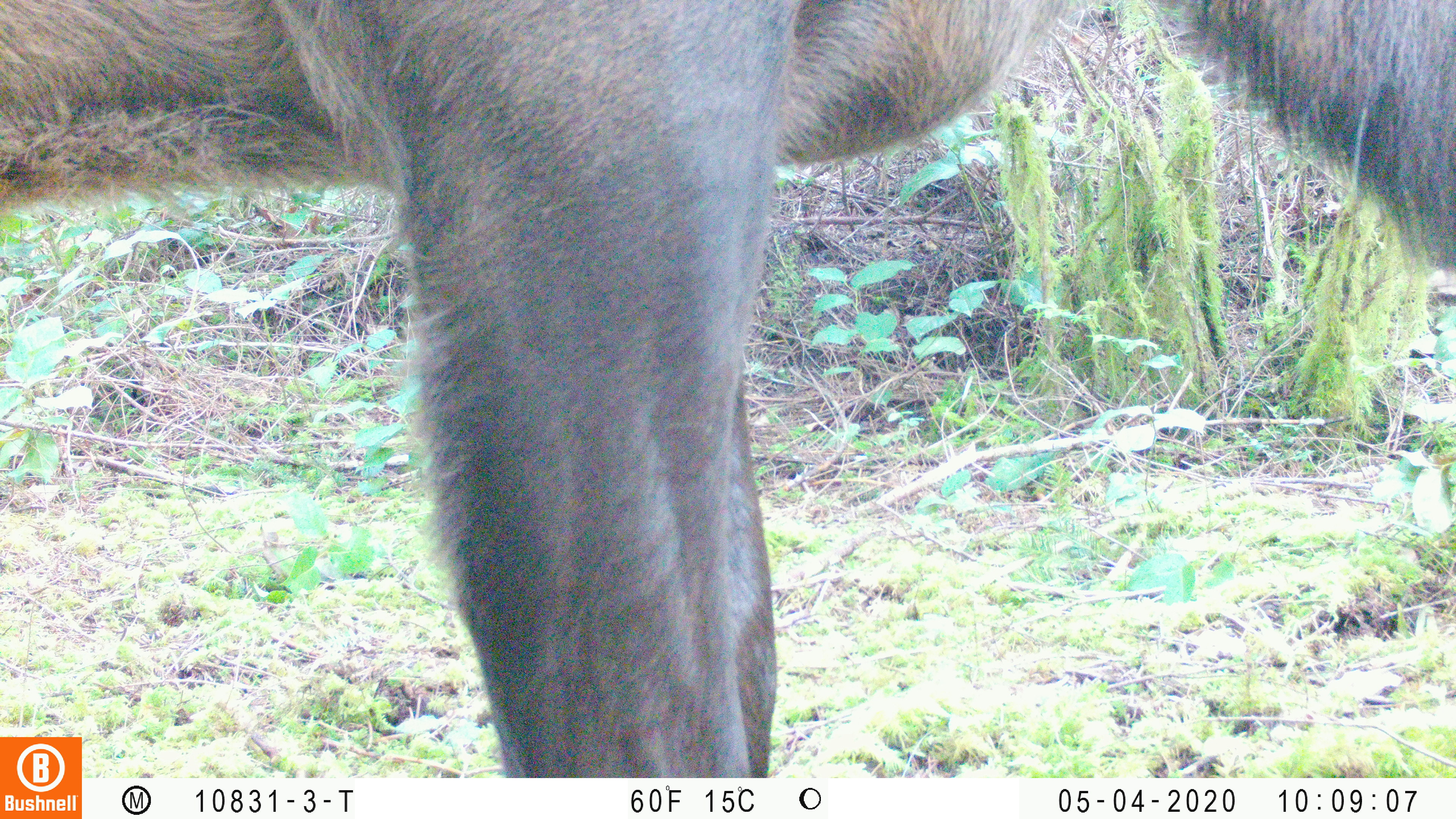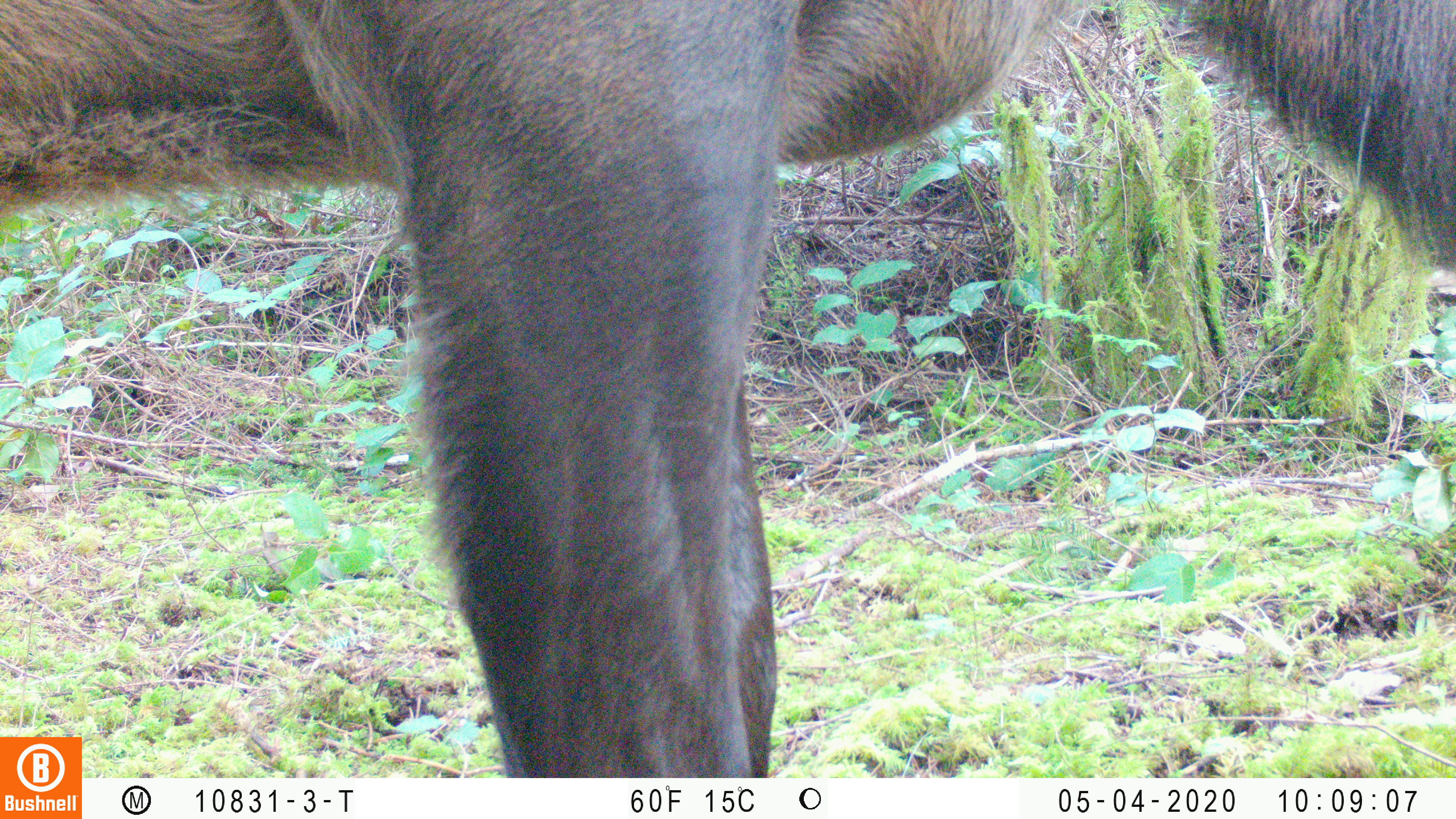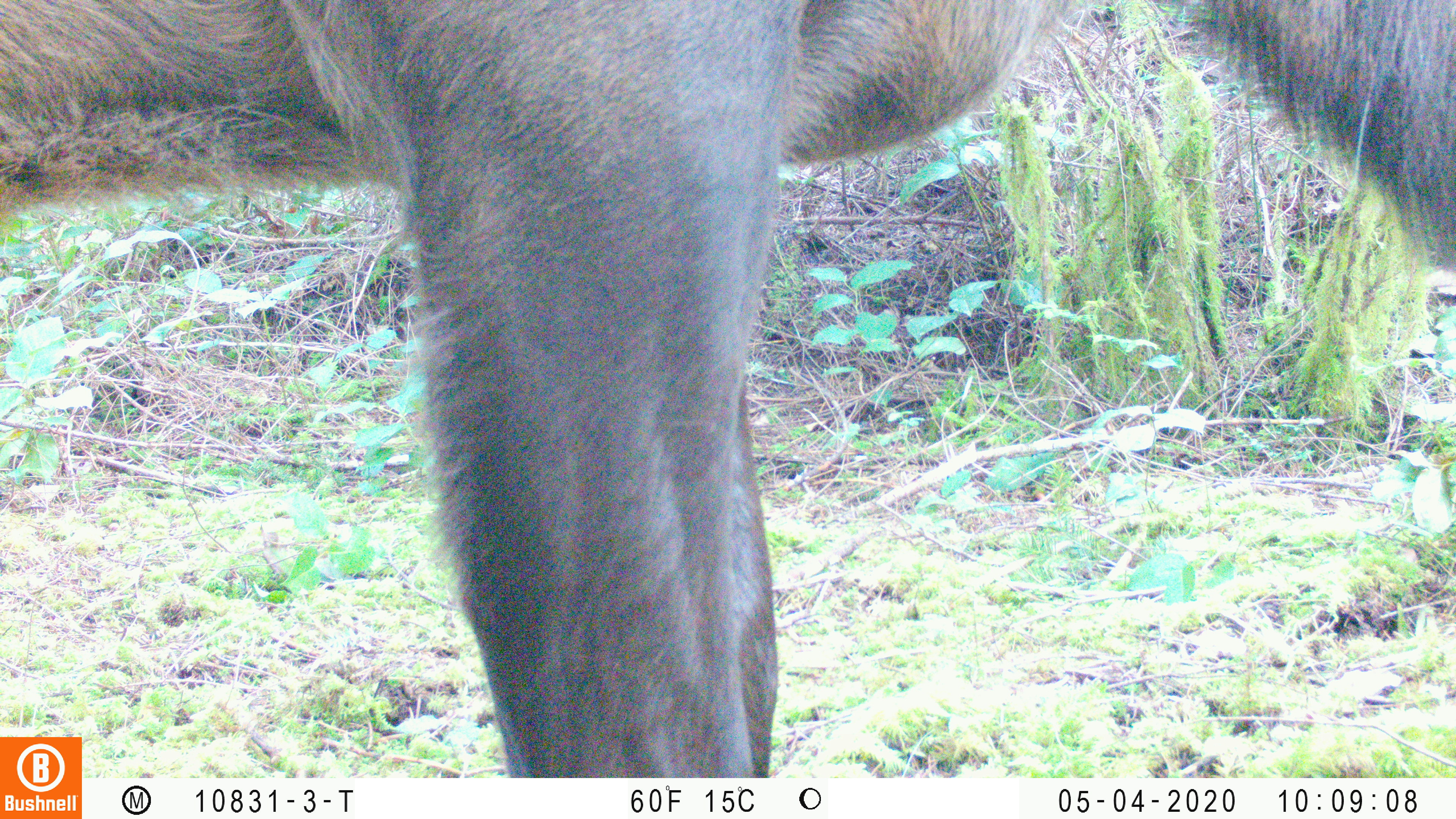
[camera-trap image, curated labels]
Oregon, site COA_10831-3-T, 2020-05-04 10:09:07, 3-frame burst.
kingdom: Animalia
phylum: Chordata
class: Mammalia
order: Artiodactyla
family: Cervidae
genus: Cervus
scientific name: Cervus canadensis roosevelti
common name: roosevelt elk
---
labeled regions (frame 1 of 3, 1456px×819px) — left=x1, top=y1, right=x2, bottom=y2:
roosevelt elk: left=0, top=0, right=1451, bottom=732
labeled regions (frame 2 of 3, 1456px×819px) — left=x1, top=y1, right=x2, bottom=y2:
roosevelt elk: left=0, top=1, right=1451, bottom=730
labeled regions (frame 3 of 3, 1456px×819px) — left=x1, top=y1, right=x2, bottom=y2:
roosevelt elk: left=0, top=0, right=1451, bottom=729